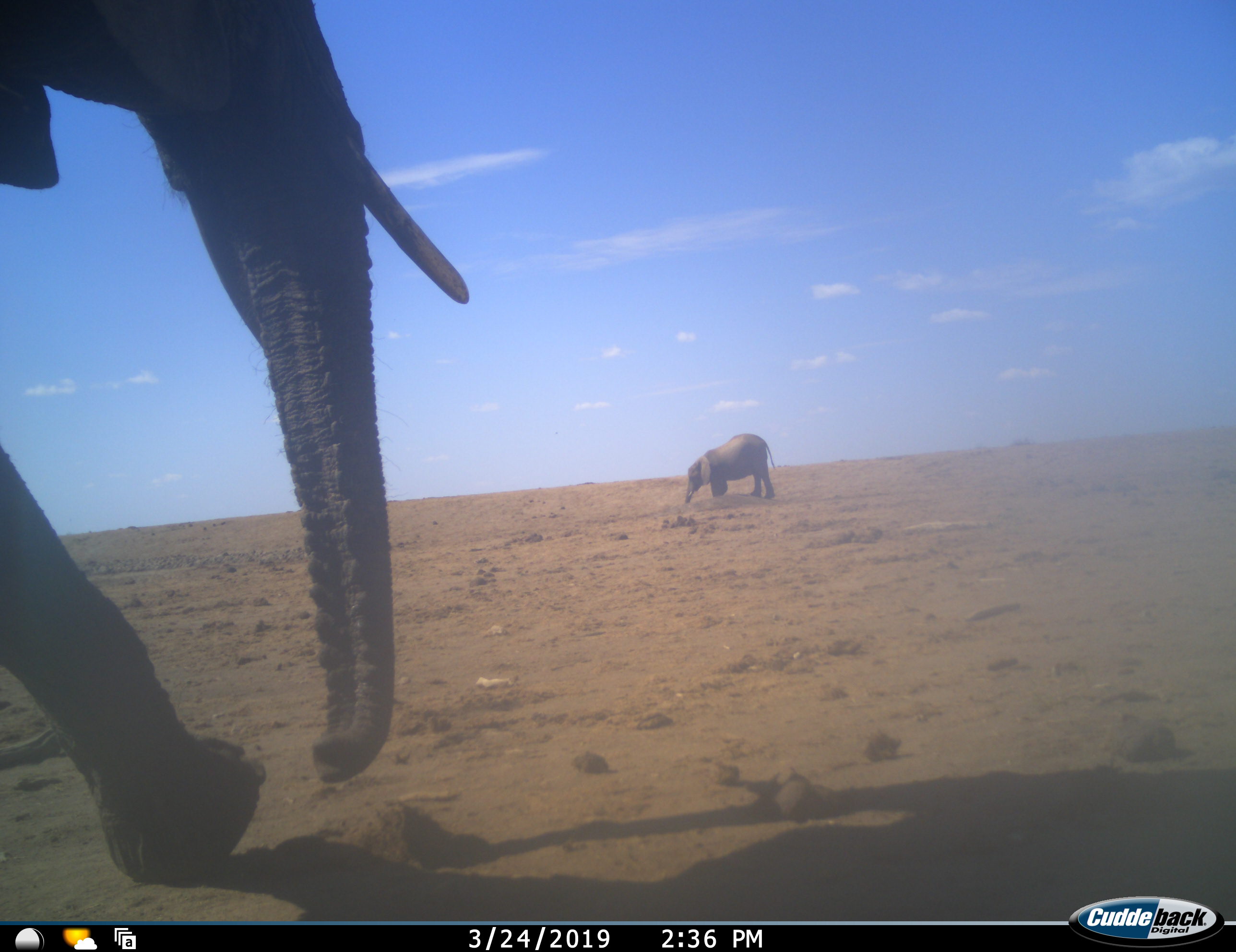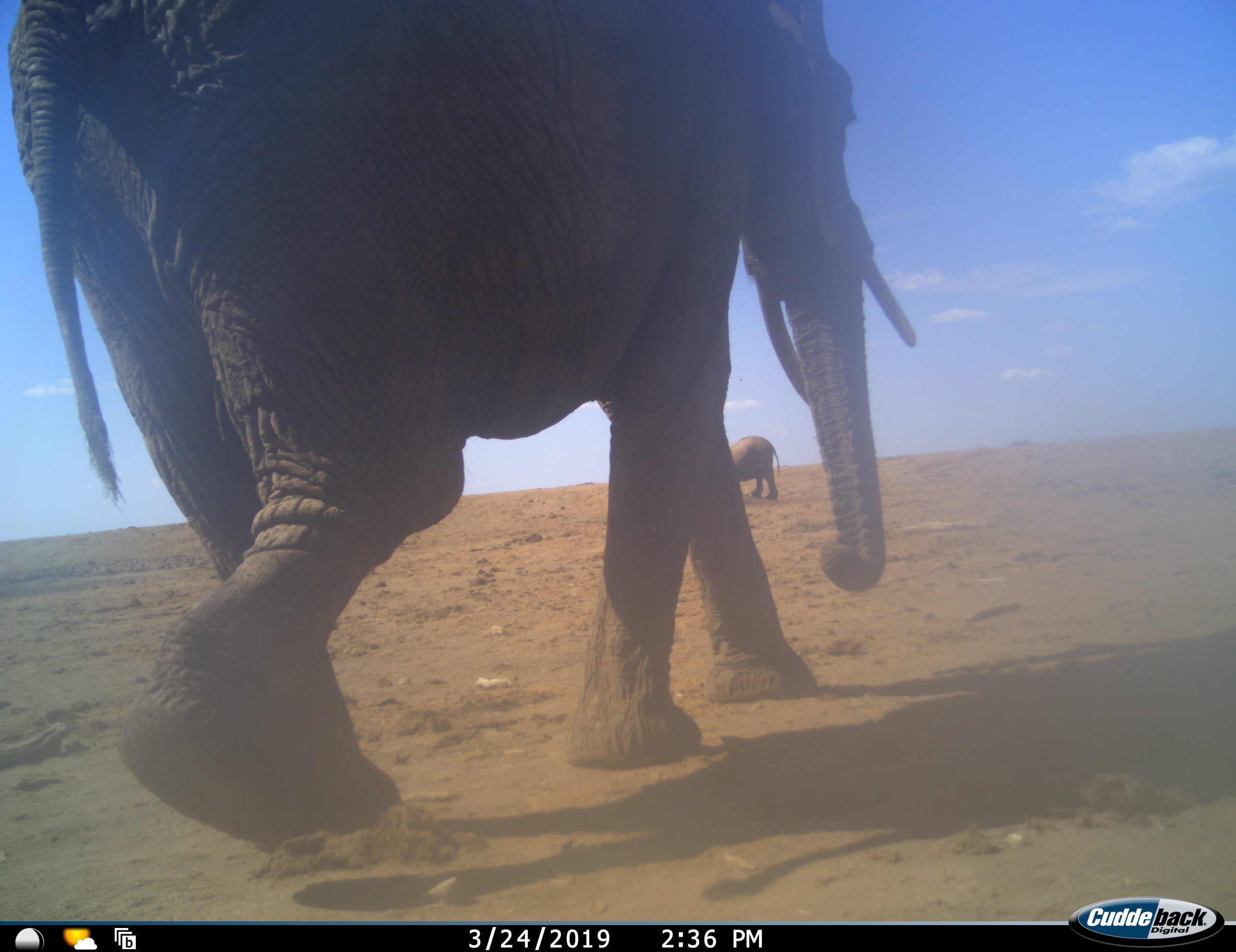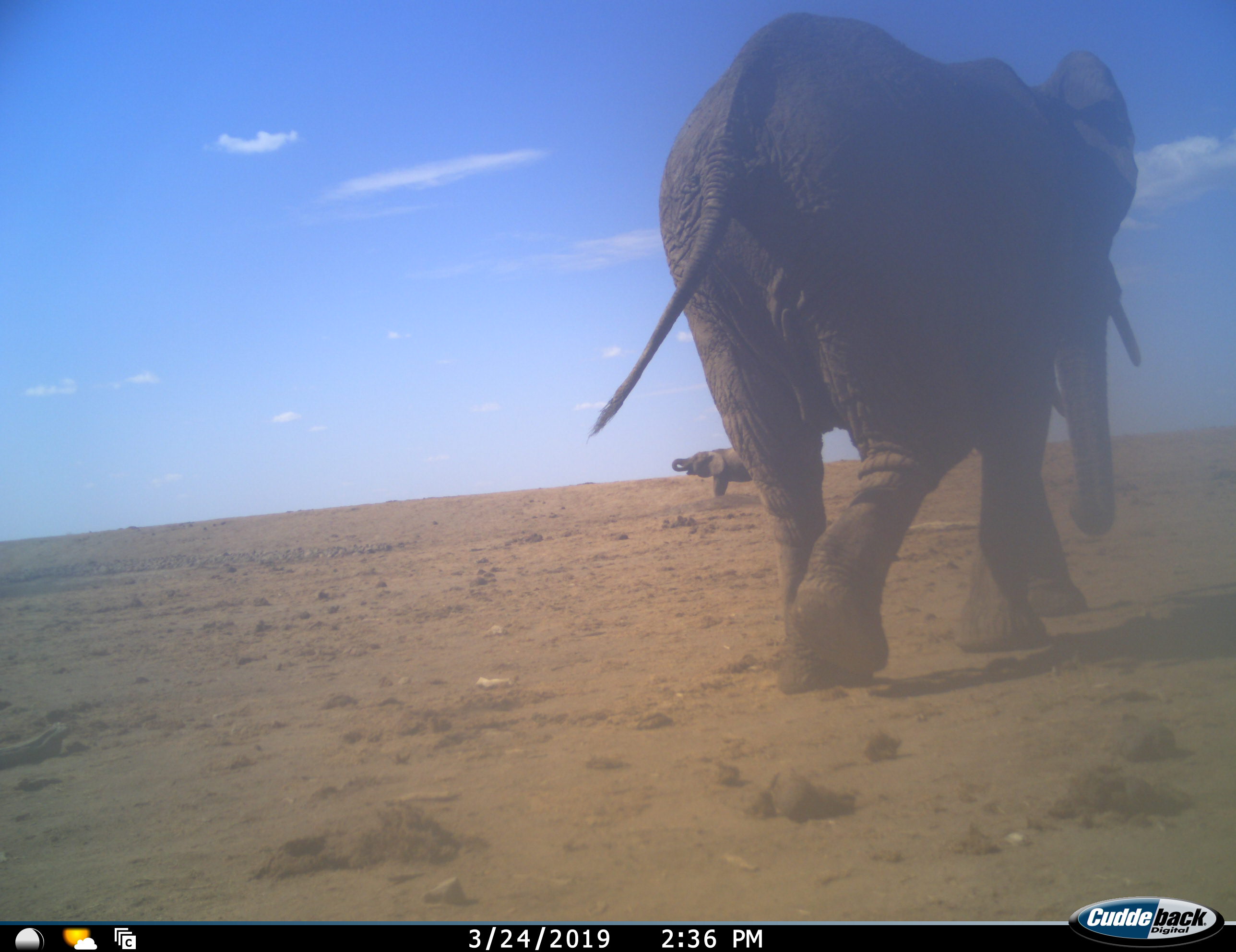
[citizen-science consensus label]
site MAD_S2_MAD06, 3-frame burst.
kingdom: Animalia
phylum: Chordata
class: Mammalia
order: Proboscidea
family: Elephantidae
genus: Loxodonta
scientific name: Loxodonta africana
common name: african bush elephant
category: elephant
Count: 2.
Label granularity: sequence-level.